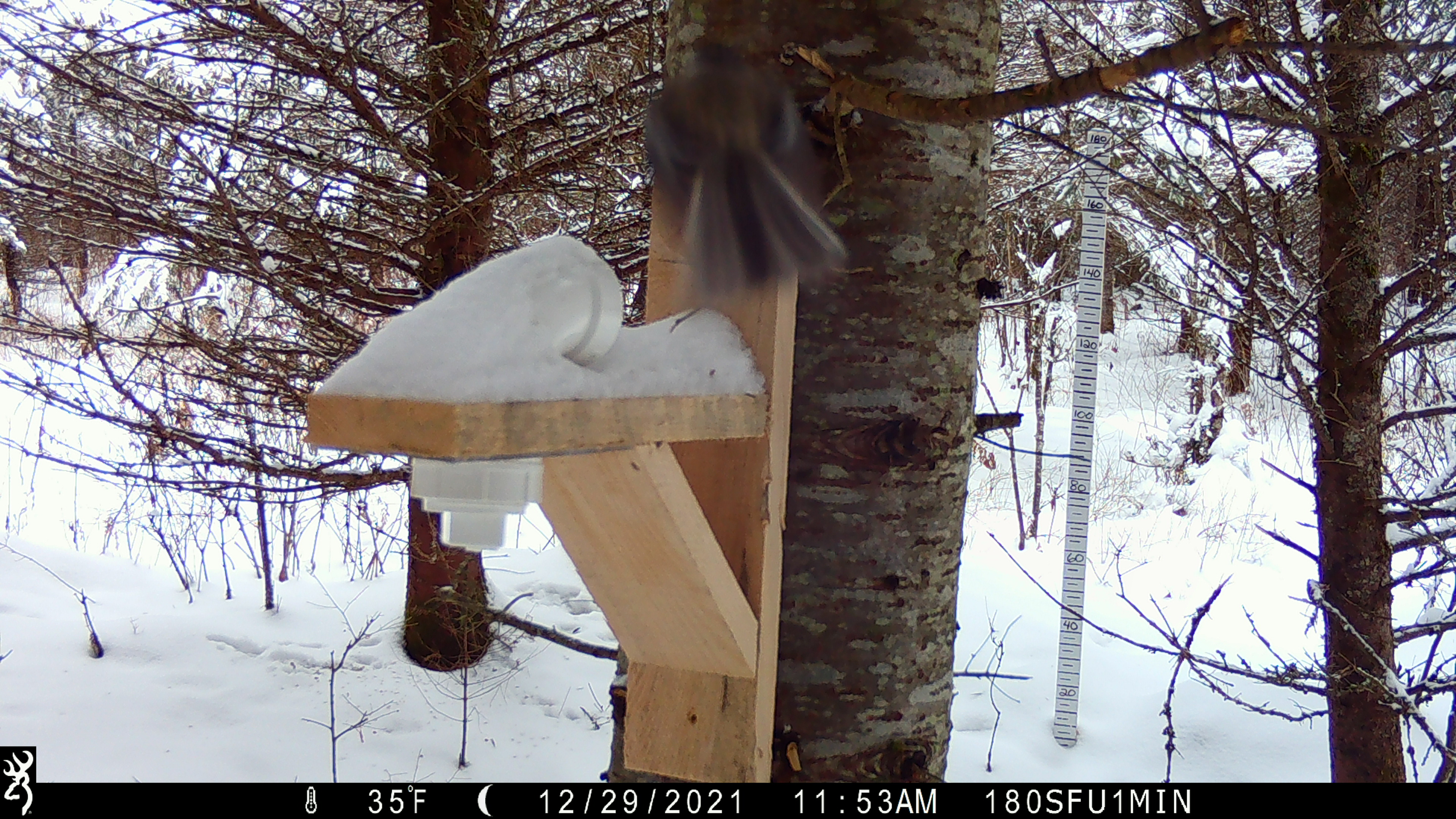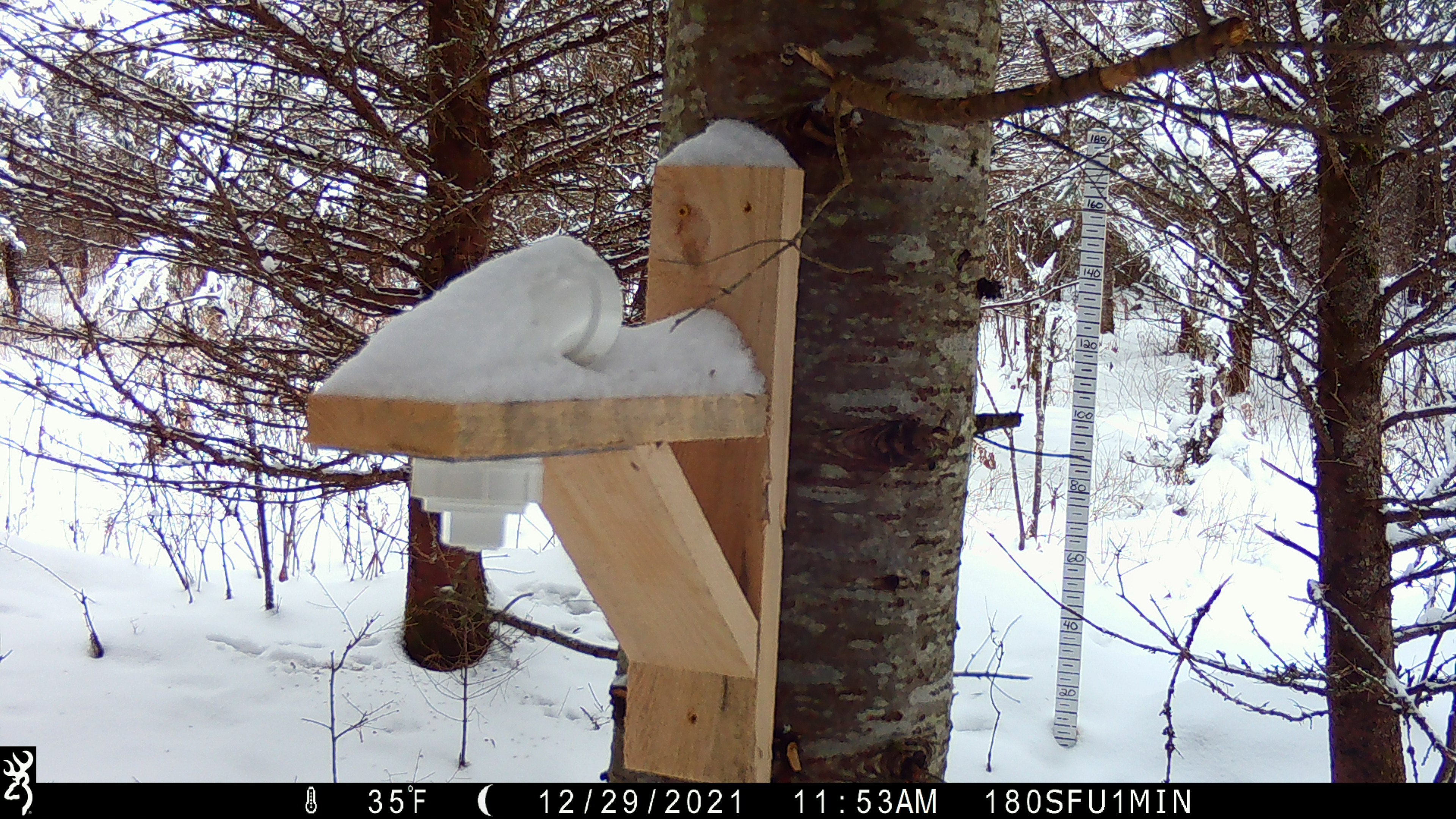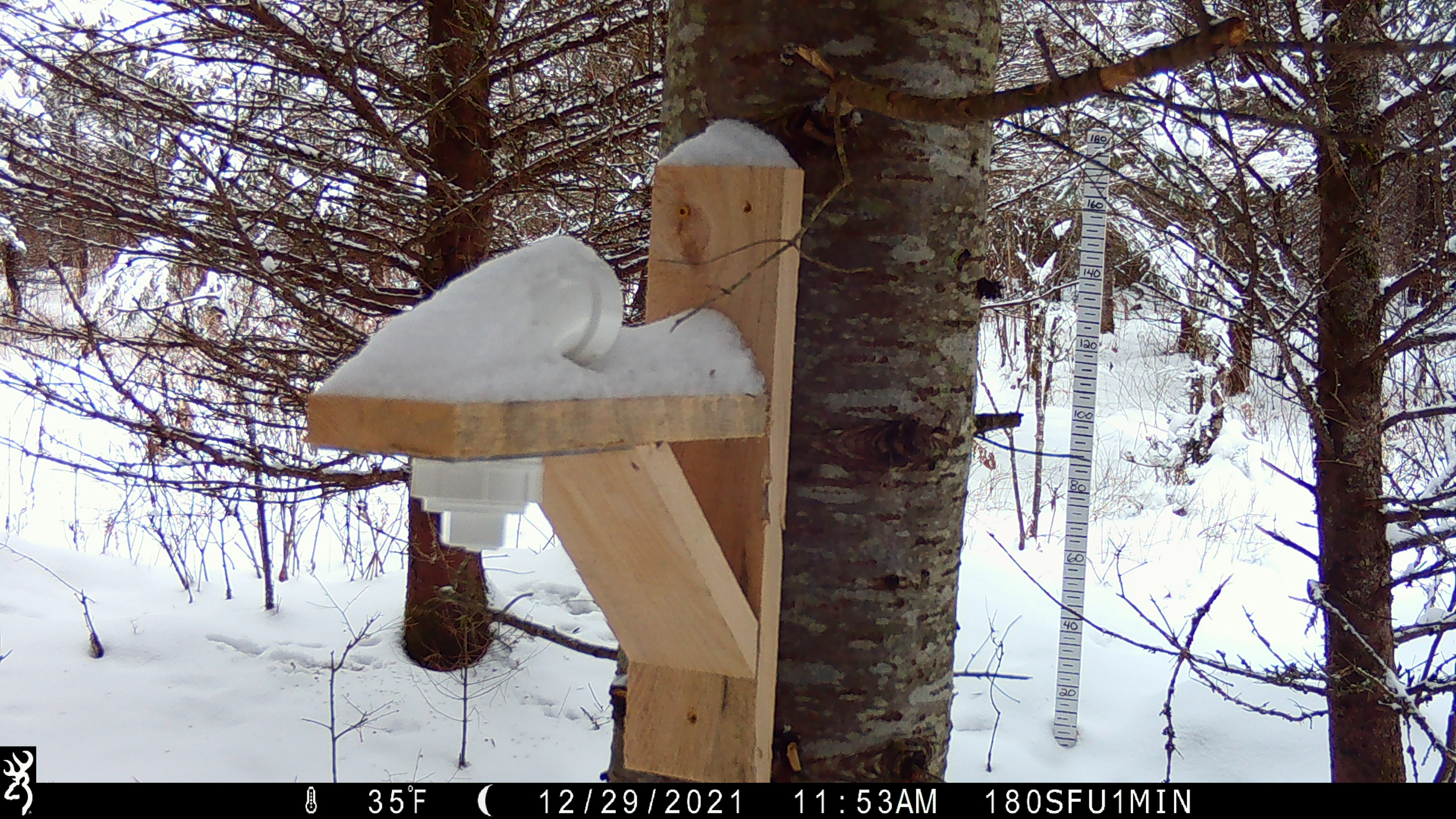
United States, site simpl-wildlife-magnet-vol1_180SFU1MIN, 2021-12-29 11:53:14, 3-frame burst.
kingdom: Animalia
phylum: Chordata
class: Aves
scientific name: Aves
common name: bird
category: bird sp.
Bird sp. (bird) (Aves).